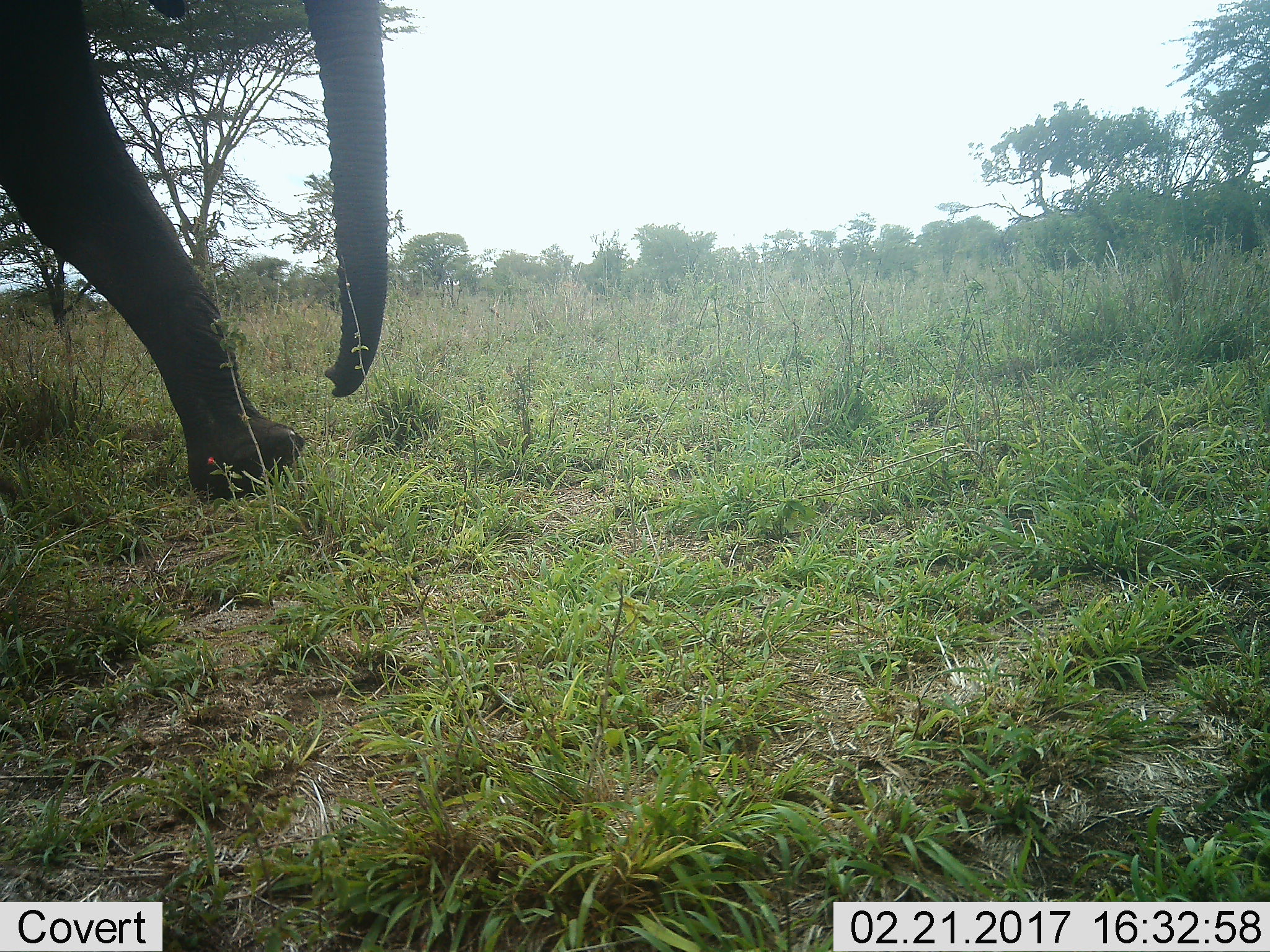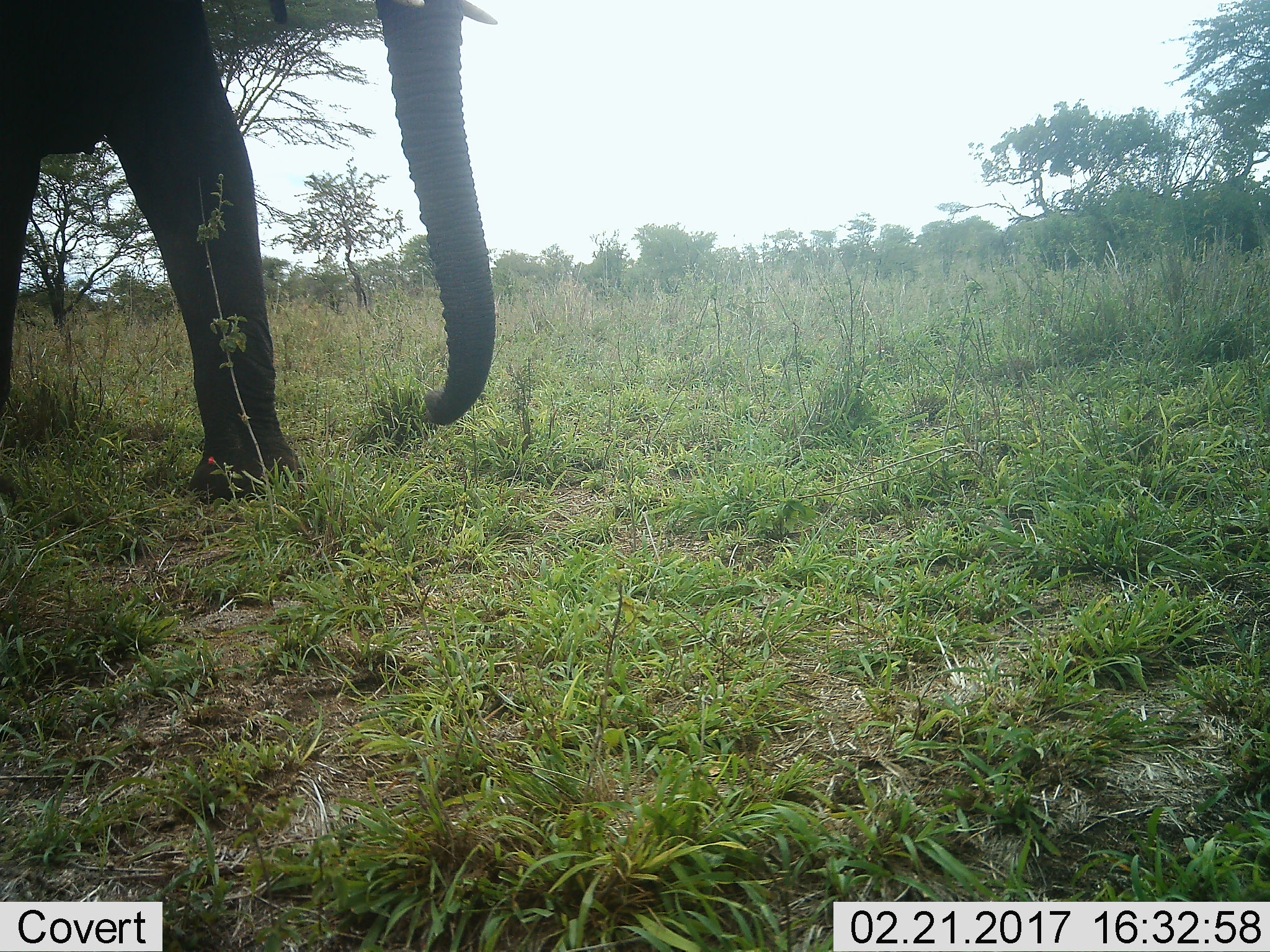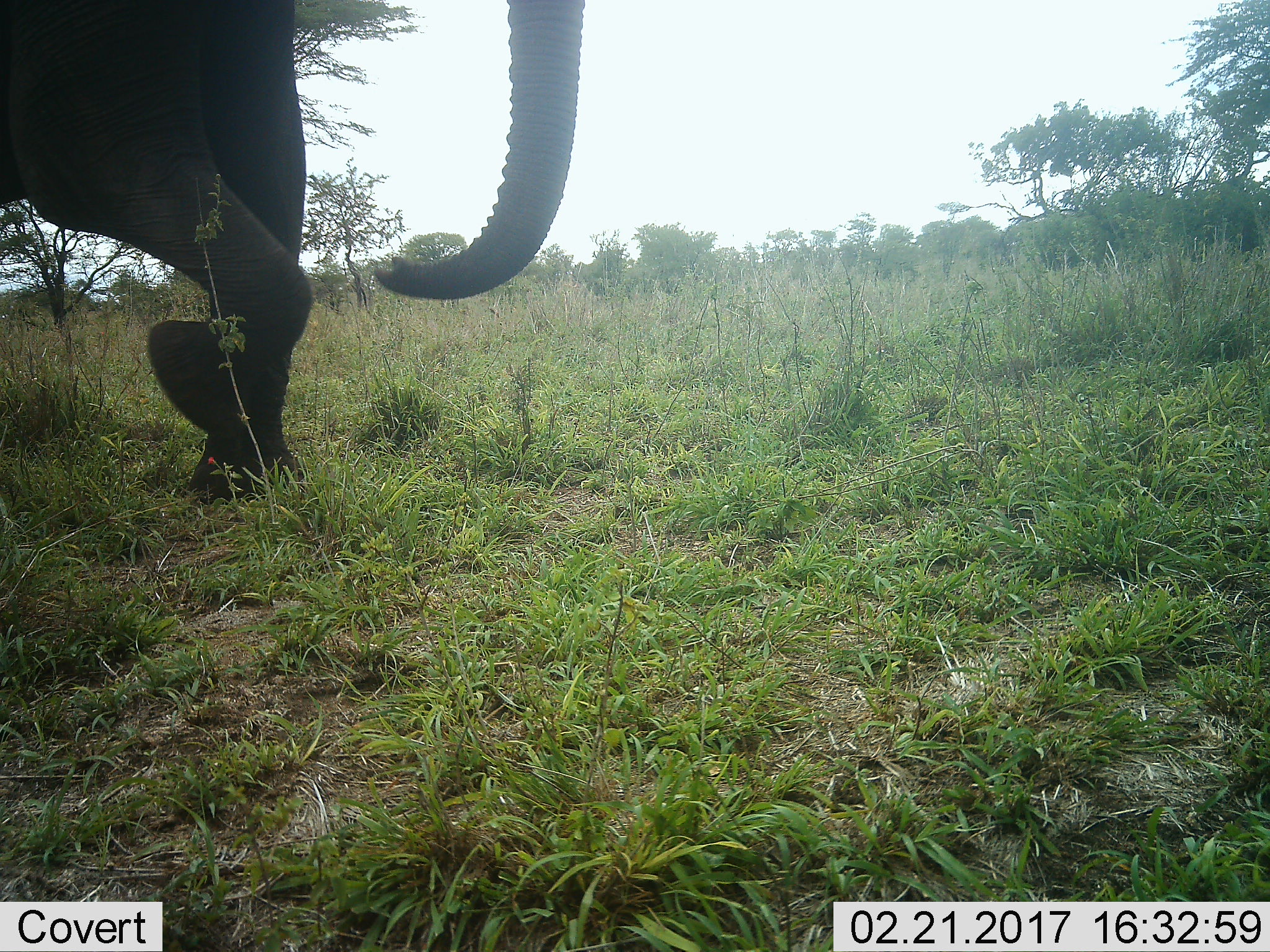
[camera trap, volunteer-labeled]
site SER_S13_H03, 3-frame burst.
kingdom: Animalia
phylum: Chordata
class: Mammalia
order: Proboscidea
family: Elephantidae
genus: Loxodonta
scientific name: Loxodonta africana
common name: african bush elephant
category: elephant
Elephant (african bush elephant) (Loxodonta africana), count 1. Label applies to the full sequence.